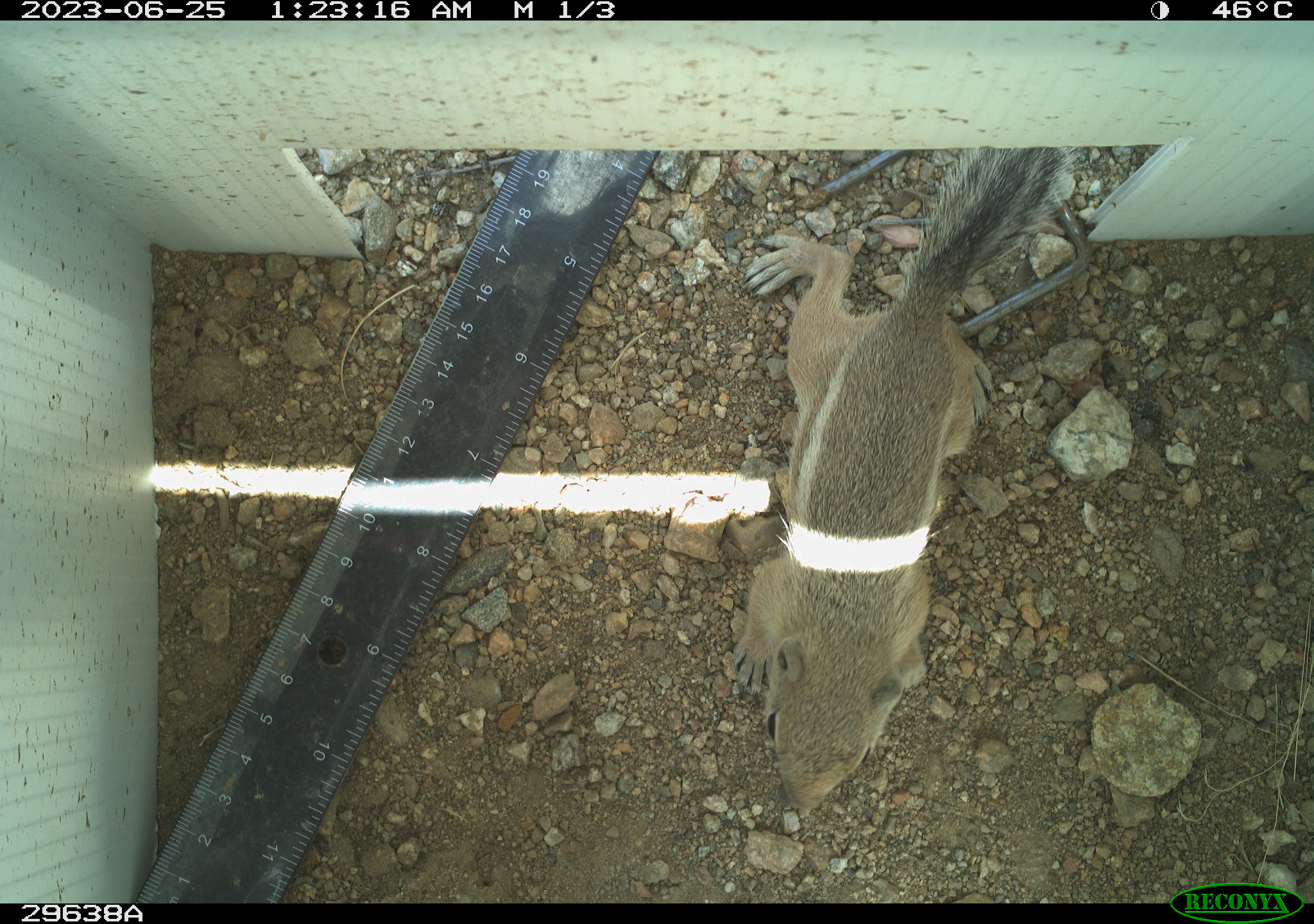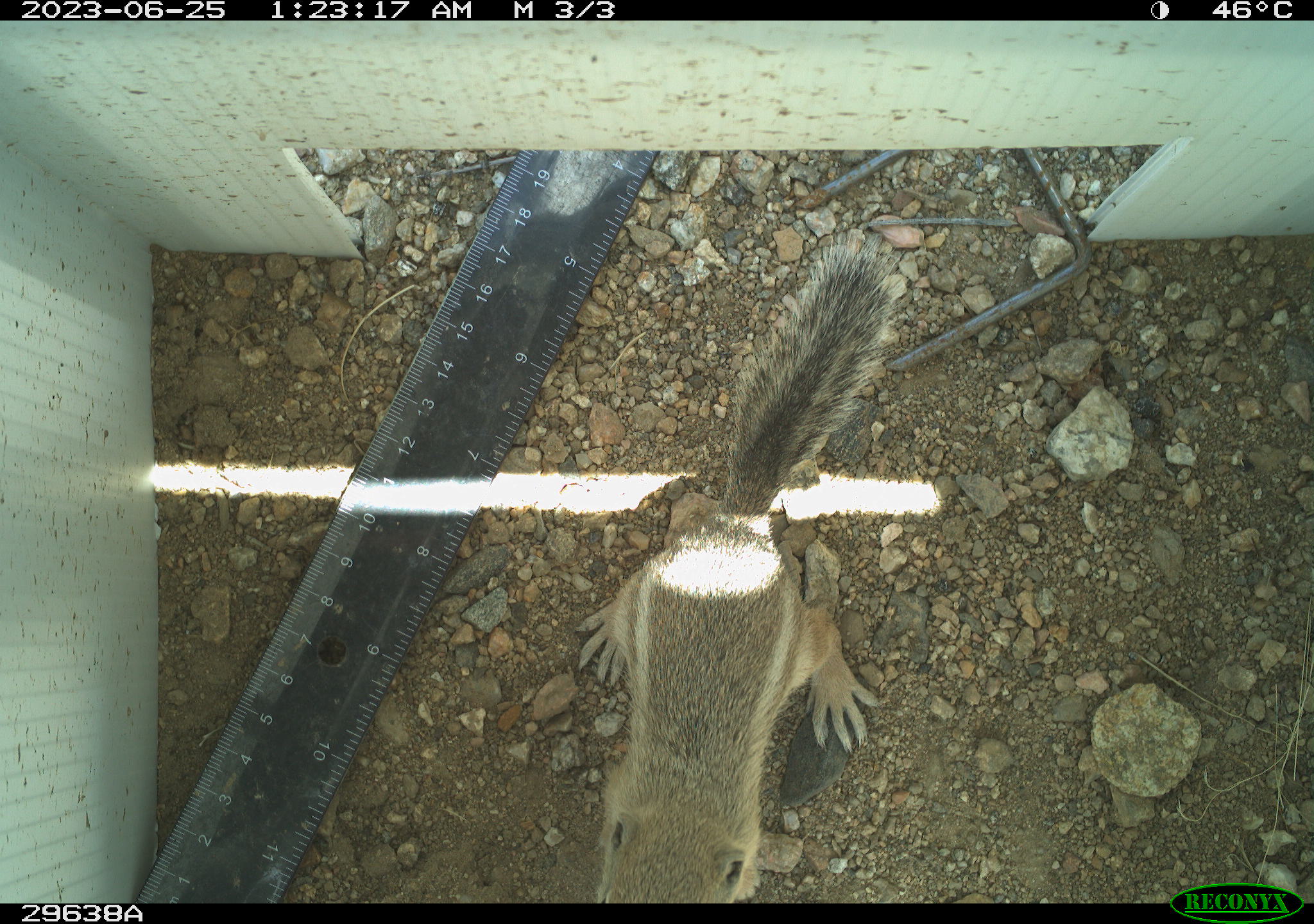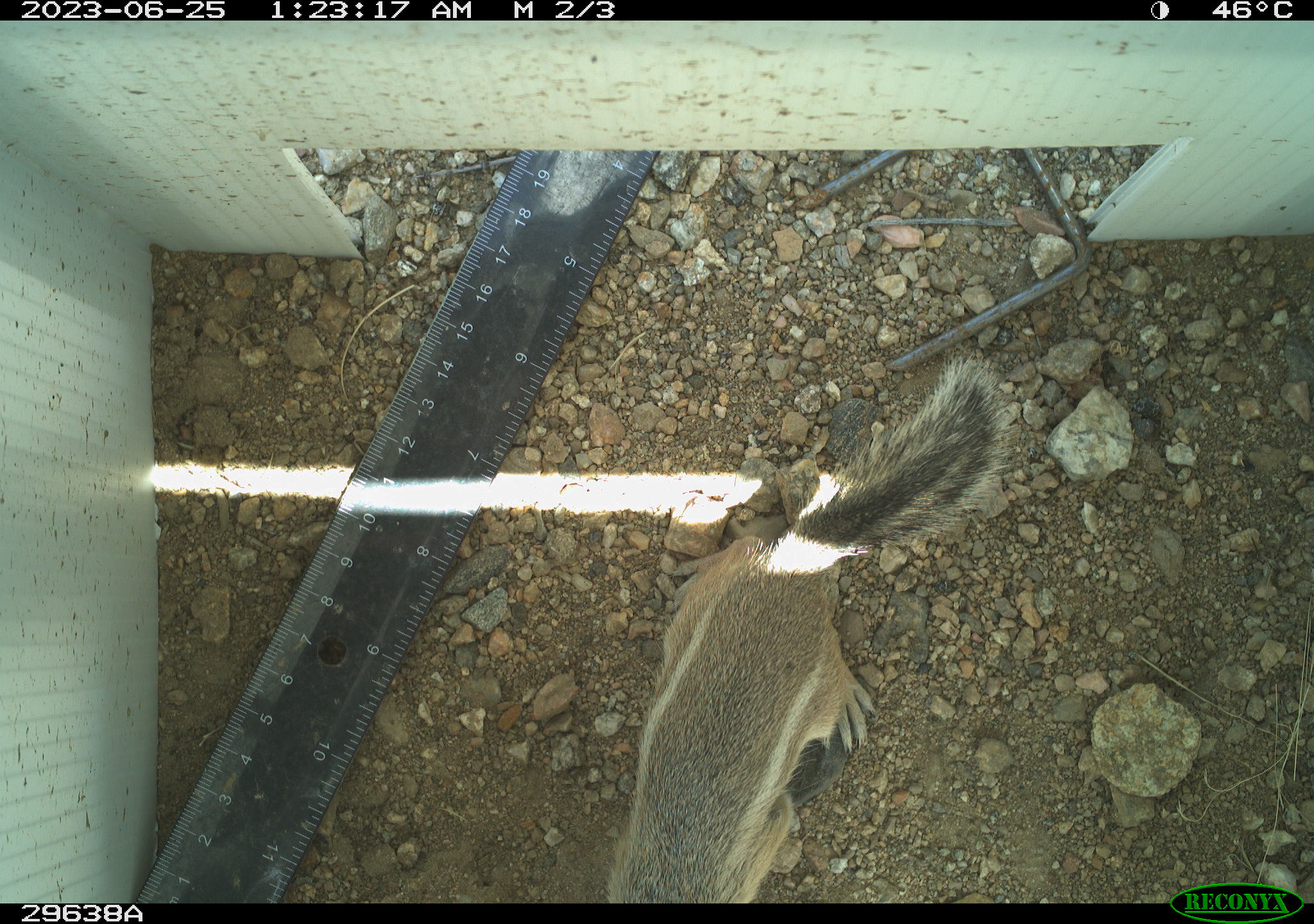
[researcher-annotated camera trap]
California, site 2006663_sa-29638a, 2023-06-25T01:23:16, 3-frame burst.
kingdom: Animalia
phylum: Chordata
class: Mammalia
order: Rodentia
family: Sciuridae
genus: Ammospermophilus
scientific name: Ammospermophilus leucurus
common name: white-tailed antelope squirrel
White-tailed antelope squirrel (Ammospermophilus leucurus).